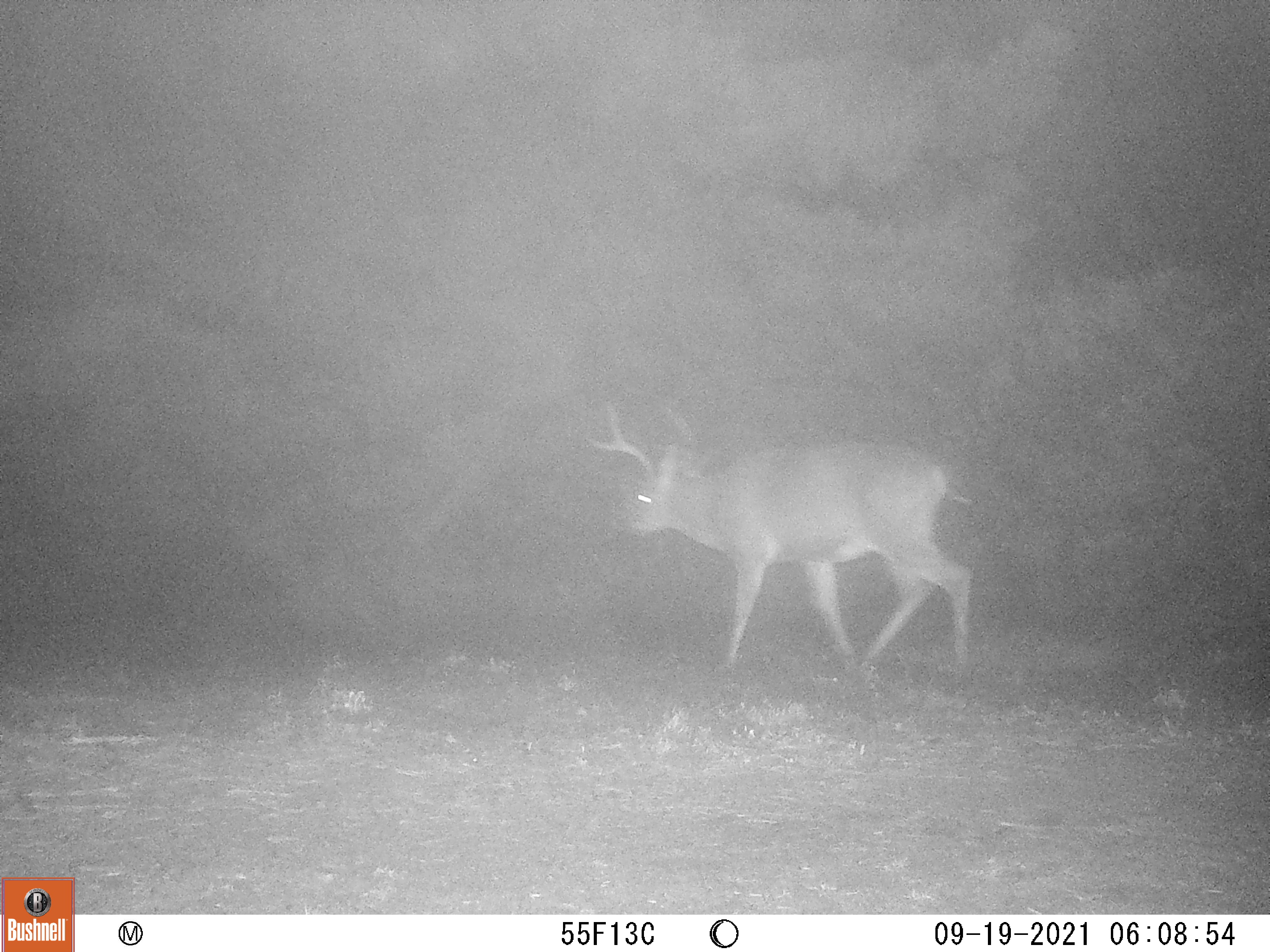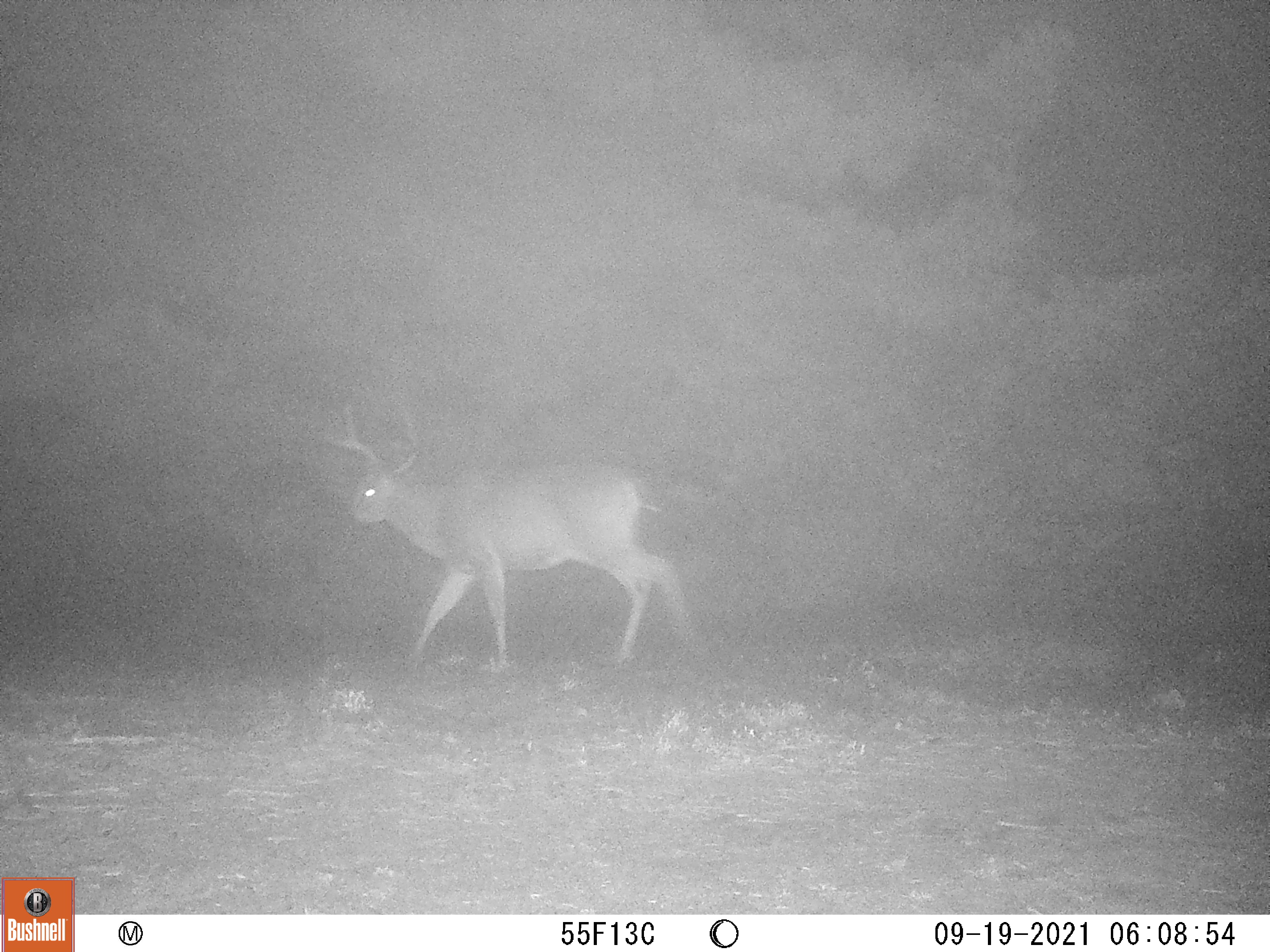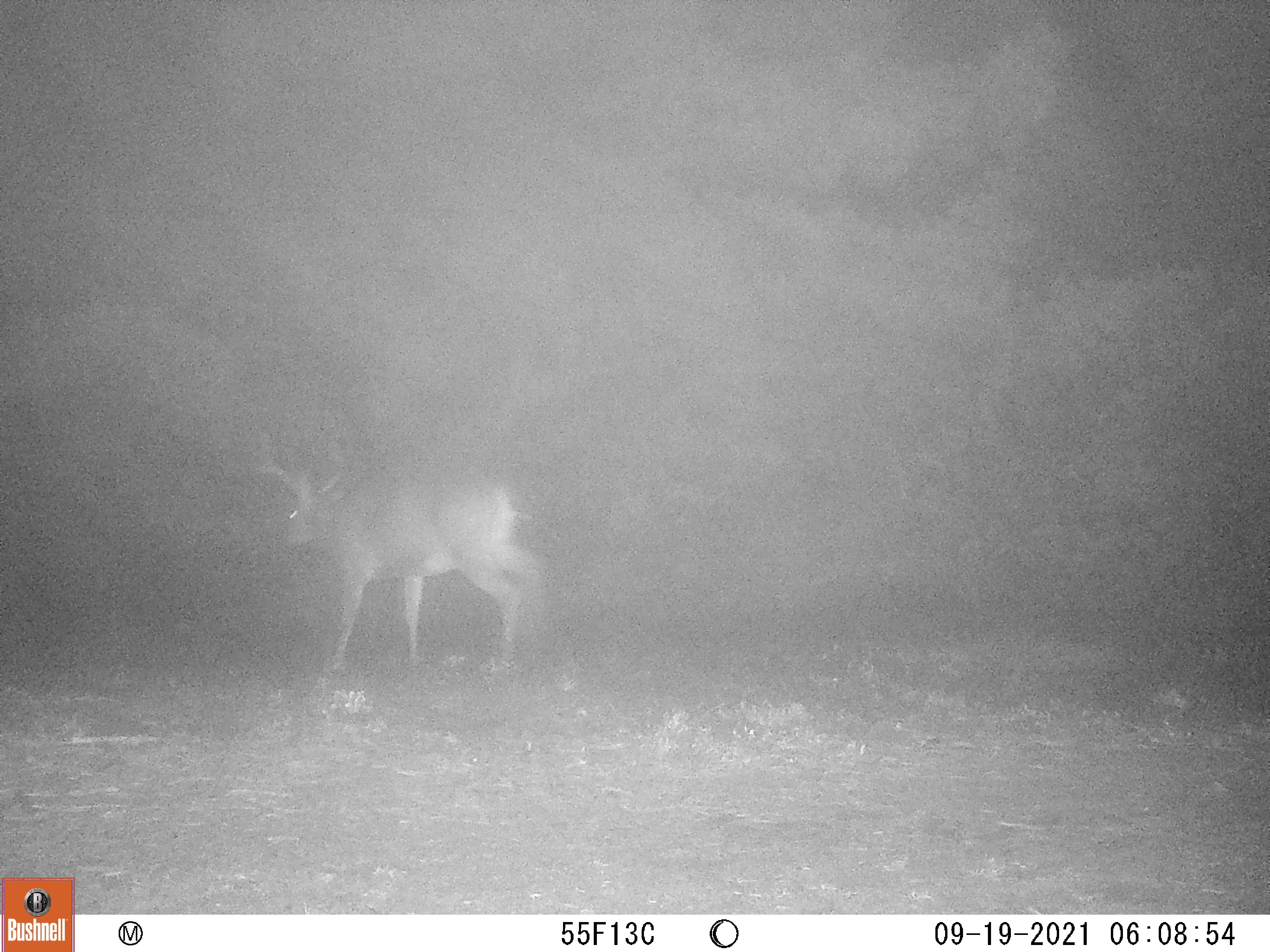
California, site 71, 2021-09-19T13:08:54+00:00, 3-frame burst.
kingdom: Animalia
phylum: Chordata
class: Mammalia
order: Artiodactyla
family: Cervidae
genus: Odocoileus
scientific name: Odocoileus hemionus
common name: mule deer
Mule deer (Odocoileus hemionus).